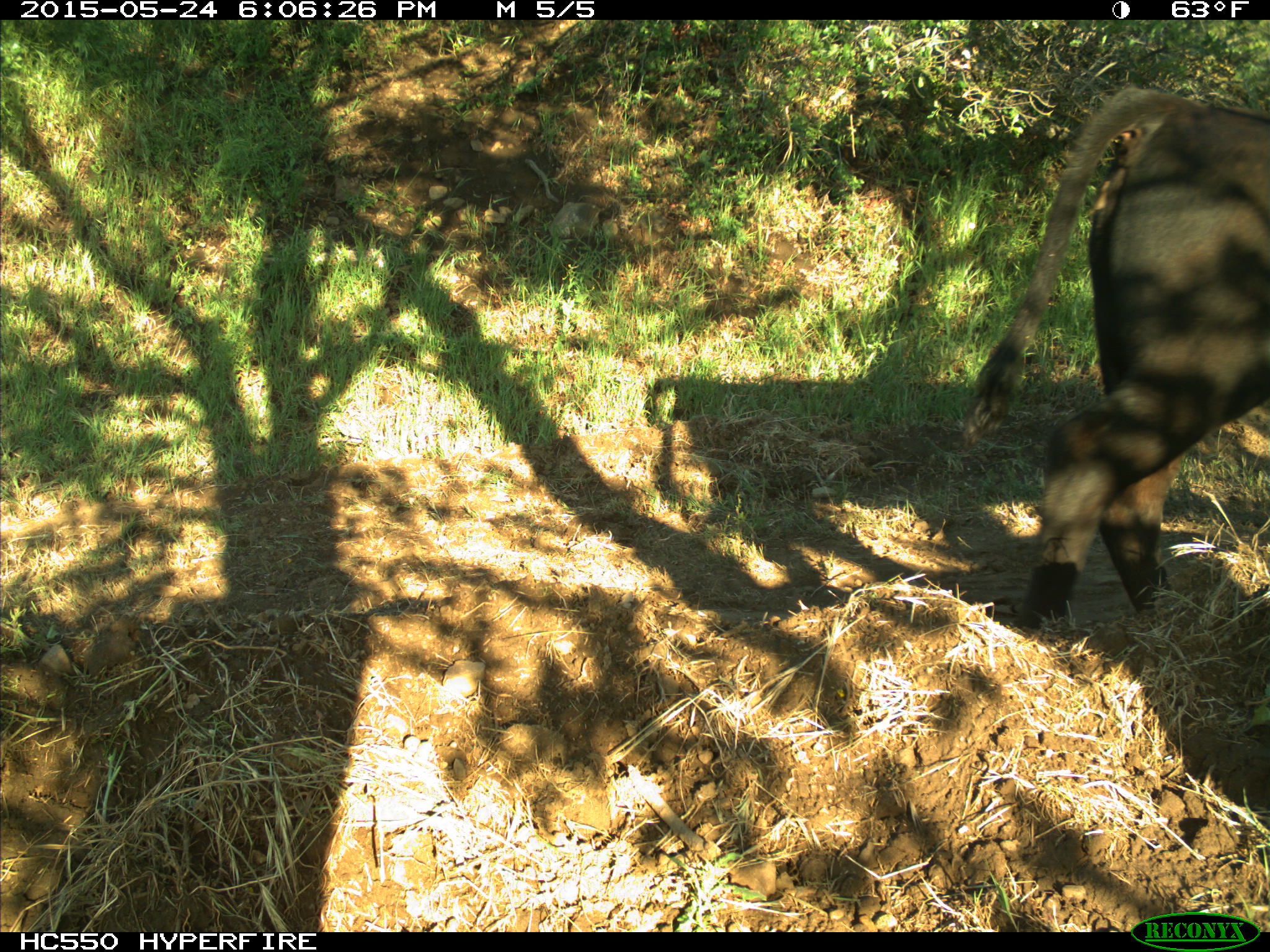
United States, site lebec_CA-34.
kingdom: Animalia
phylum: Chordata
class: Mammalia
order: Artiodactyla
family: Bovidae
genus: Bos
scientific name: Bos taurus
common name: domestic cow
Bos taurus (domestic cow).